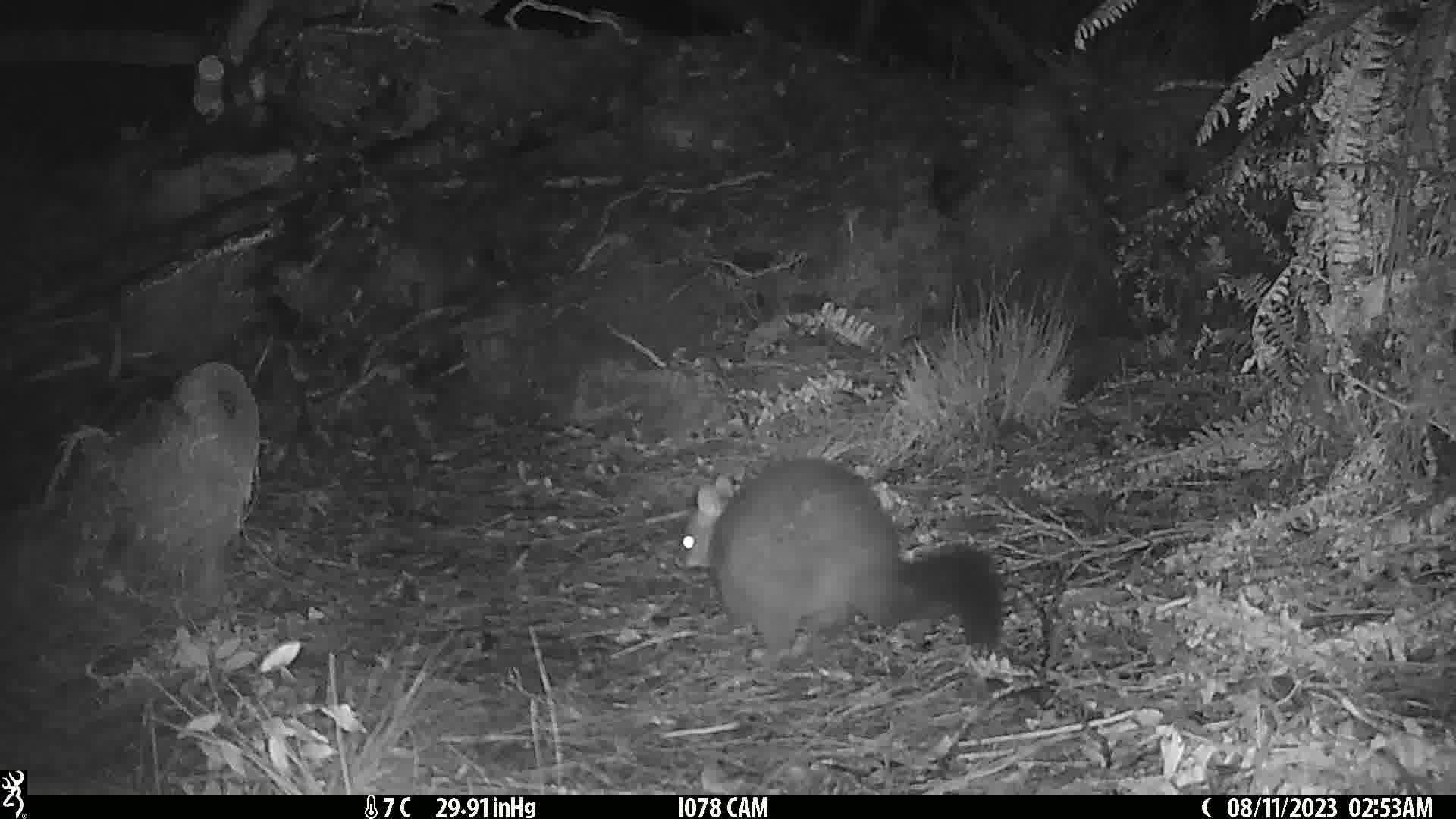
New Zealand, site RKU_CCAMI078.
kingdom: Animalia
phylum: Chordata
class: Mammalia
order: Diprotodontia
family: Phalangeridae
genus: Trichosurus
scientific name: Trichosurus vulpecula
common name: common brushtail possum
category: possum